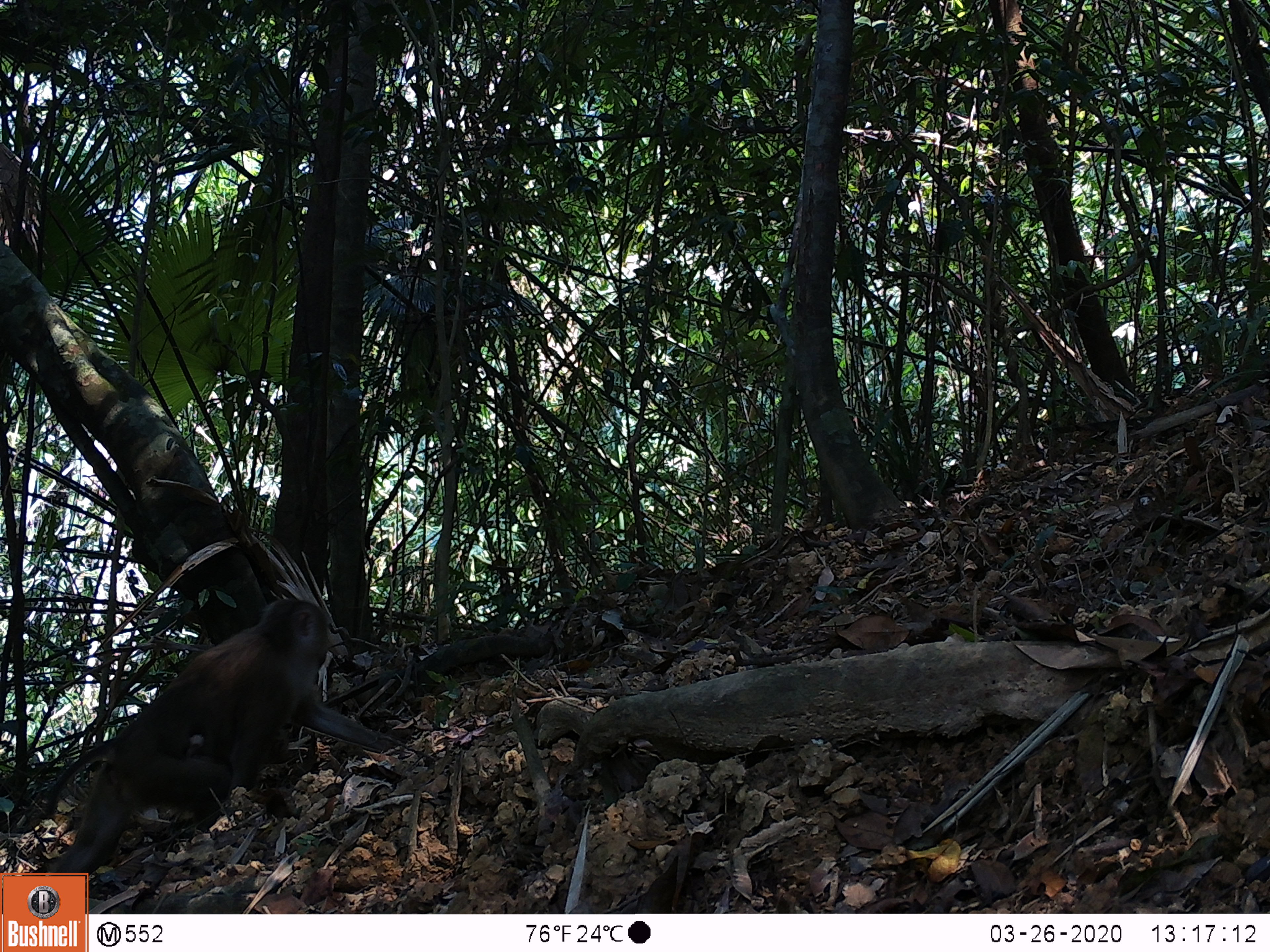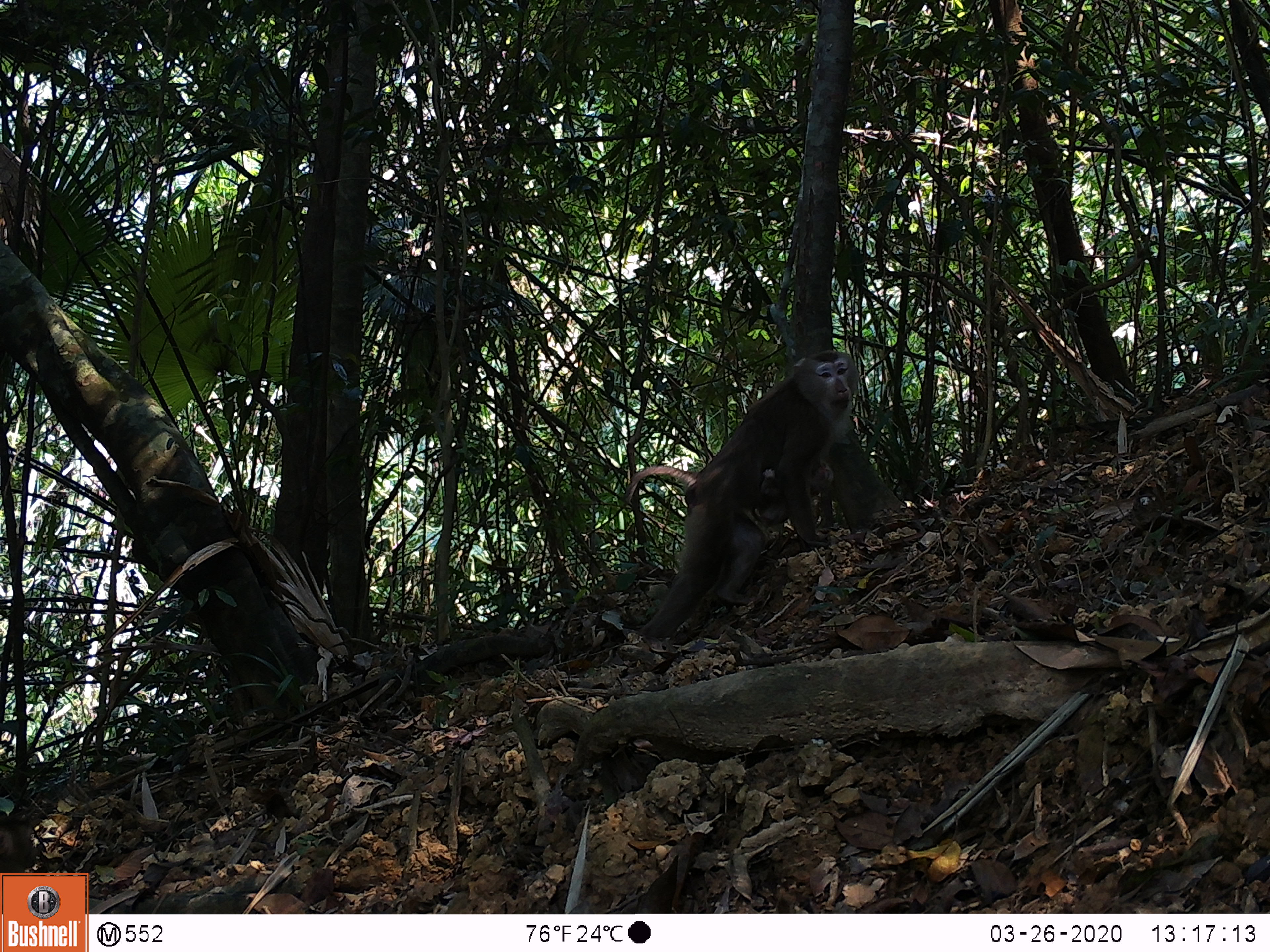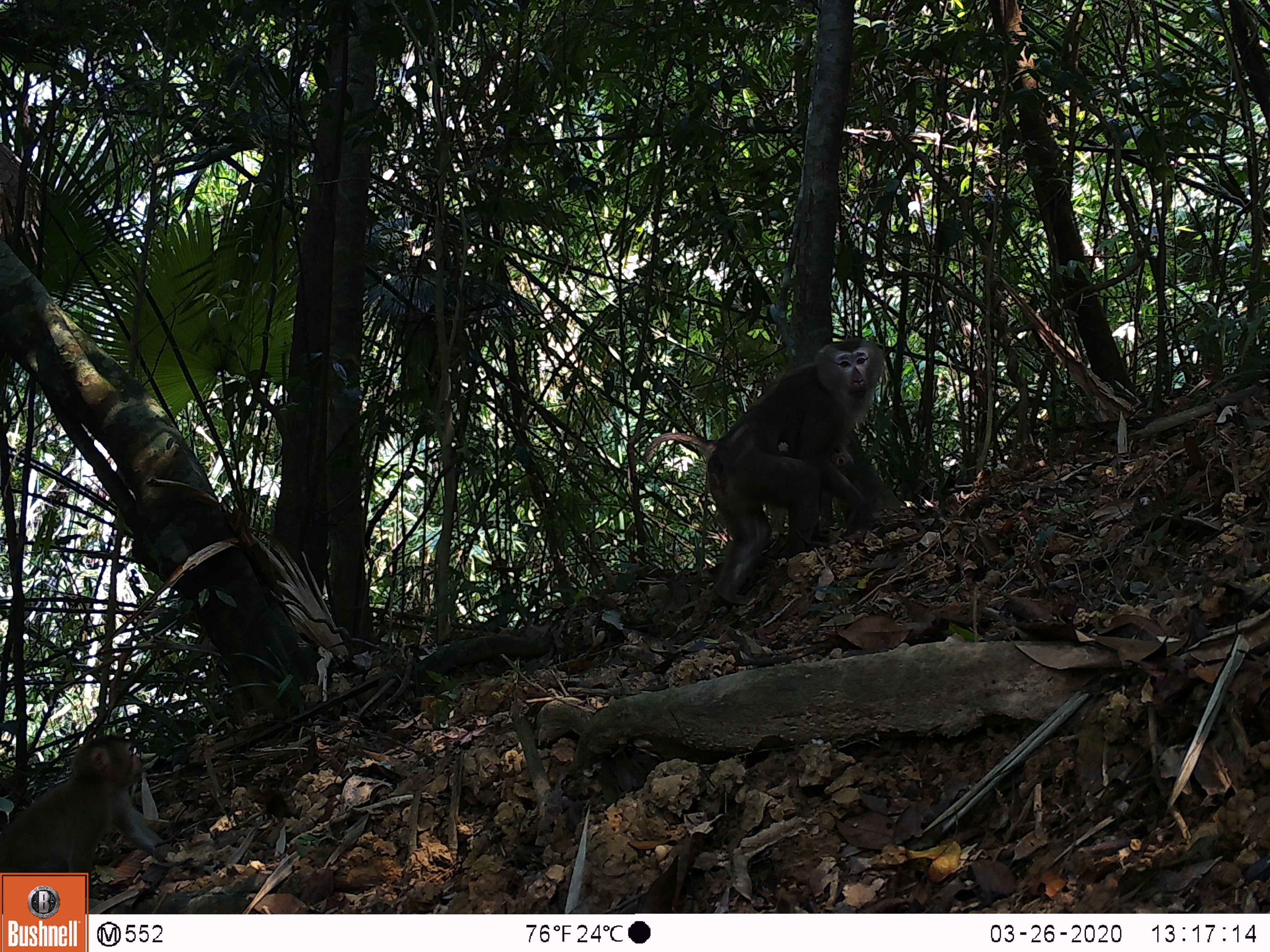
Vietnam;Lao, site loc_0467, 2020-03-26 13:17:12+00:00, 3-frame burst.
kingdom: Animalia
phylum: Chordata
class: Mammalia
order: Primates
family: Cercopithecidae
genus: Macaca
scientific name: Macaca nemestrina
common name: pig-tailed macaque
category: pig tailed macaque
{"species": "pig tailed macaque (pig-tailed macaque) (Macaca nemestrina)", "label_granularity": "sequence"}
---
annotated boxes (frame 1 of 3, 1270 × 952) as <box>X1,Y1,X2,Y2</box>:
pig tailed macaque: <box>43,597,411,914</box>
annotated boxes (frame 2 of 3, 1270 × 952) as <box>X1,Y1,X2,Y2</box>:
pig tailed macaque: <box>621,349,859,639</box>; <box>752,459,835,534</box>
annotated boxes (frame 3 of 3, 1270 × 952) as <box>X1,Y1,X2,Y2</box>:
pig tailed macaque: <box>643,337,905,606</box>; <box>777,440,855,510</box>